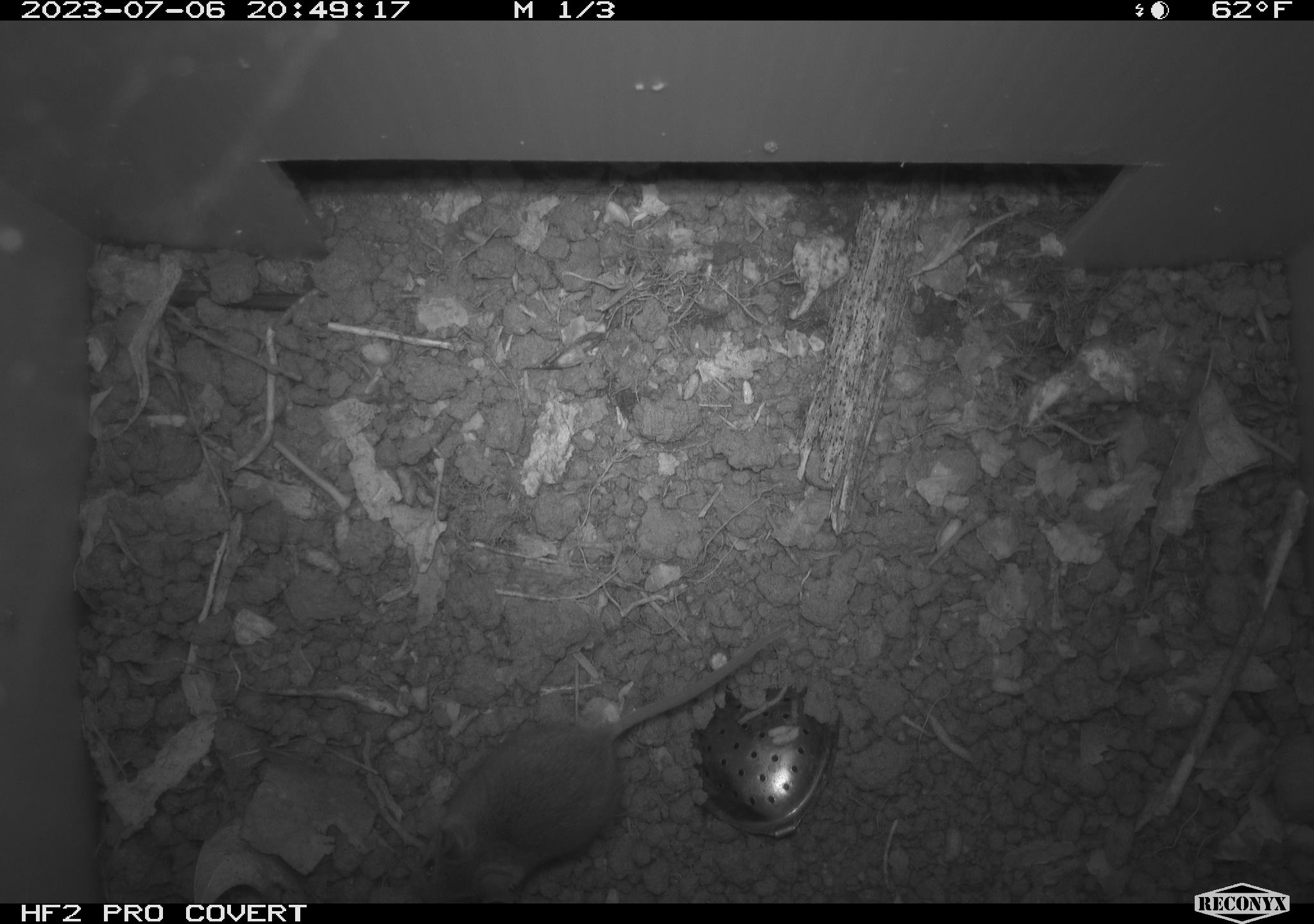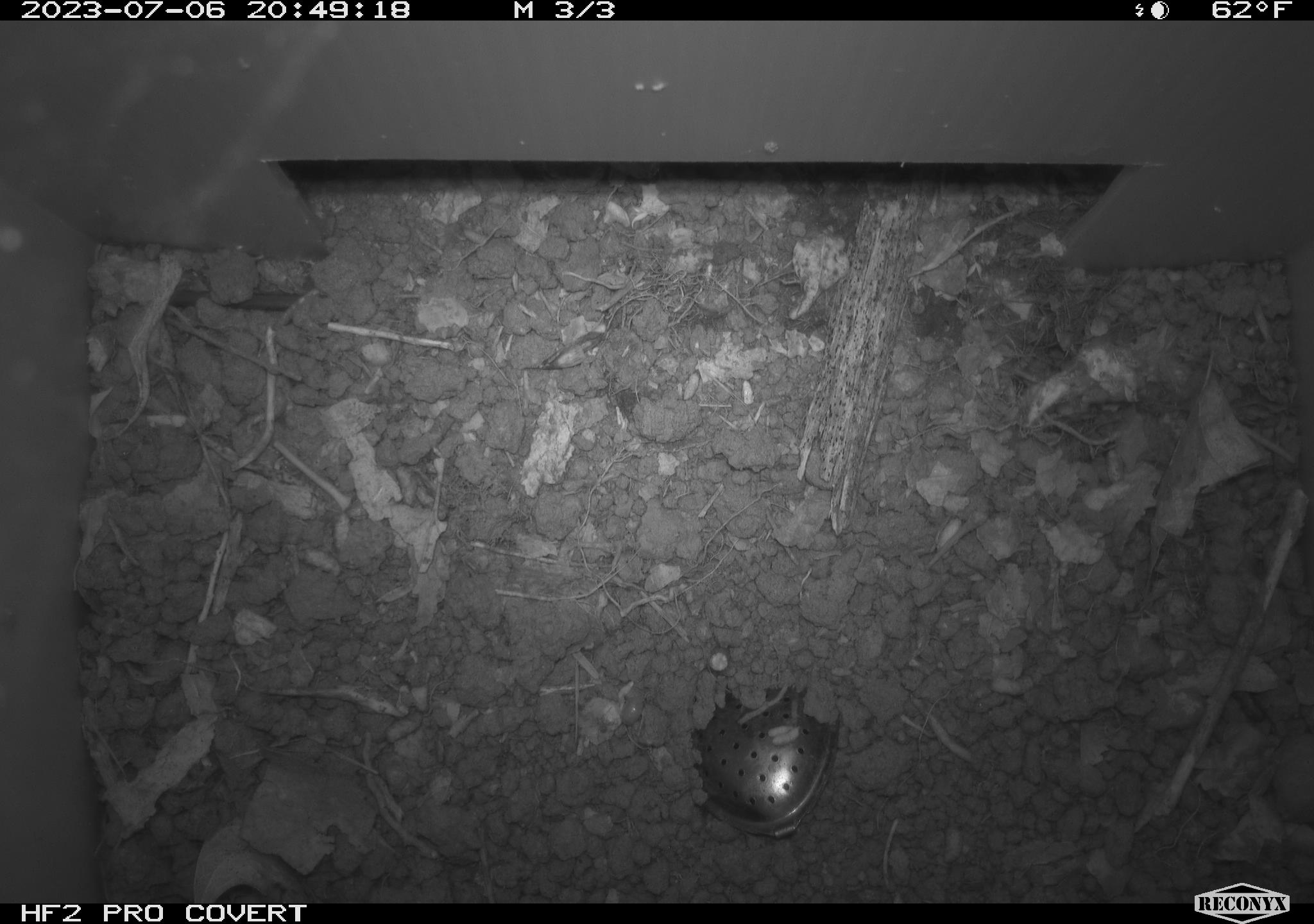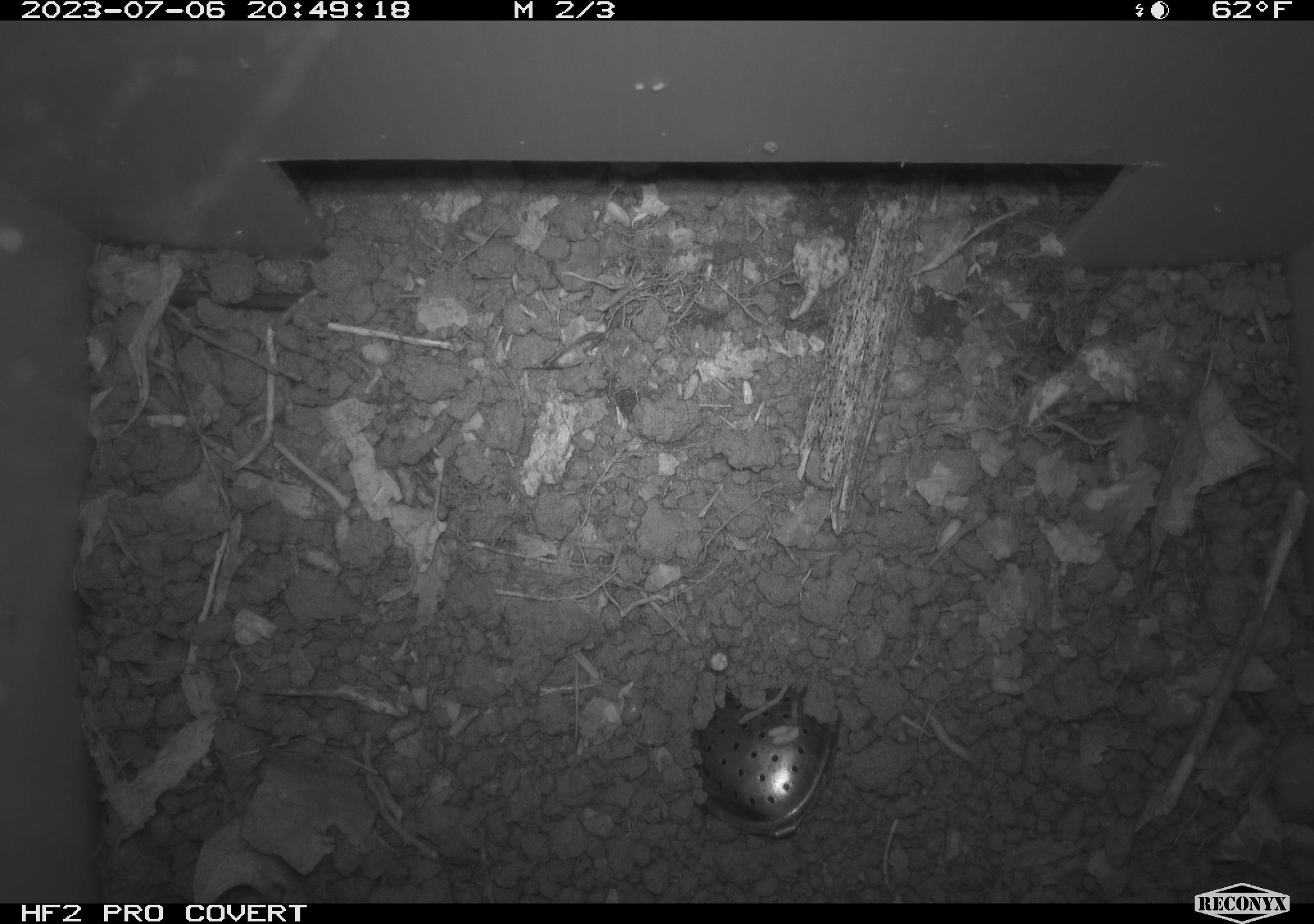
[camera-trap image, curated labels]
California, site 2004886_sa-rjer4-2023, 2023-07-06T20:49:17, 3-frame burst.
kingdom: Animalia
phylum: Chordata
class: Mammalia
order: Rodentia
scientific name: Rodentia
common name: mouse species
Mouse species (Rodentia).